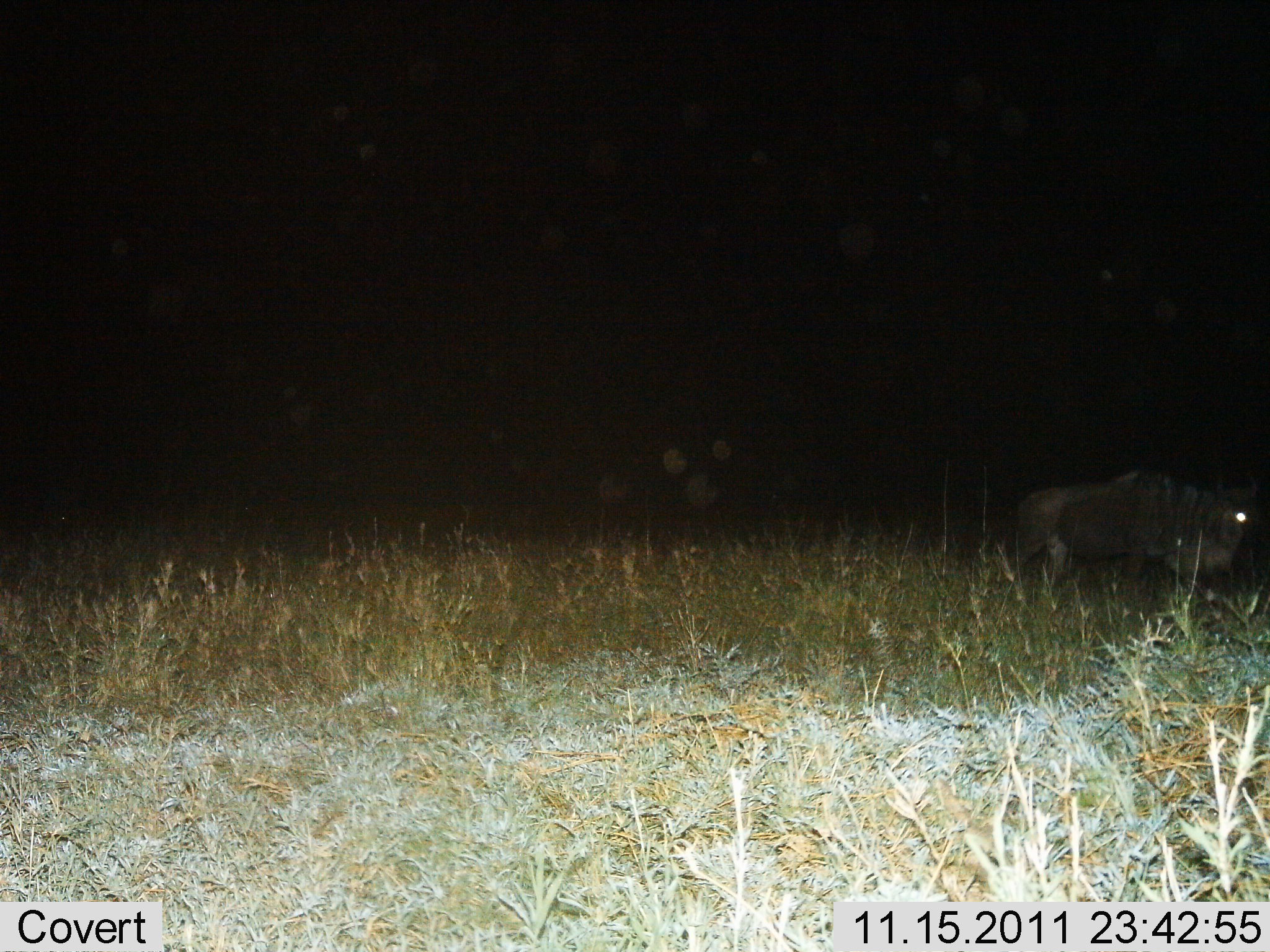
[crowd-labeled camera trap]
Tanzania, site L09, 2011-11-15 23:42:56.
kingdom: Animalia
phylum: Chordata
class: Mammalia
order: Artiodactyla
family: Bovidae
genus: Connochaetes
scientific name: Connochaetes taurinus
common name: blue wildebeest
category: wildebeest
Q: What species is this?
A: Wildebeest (blue wildebeest) (Connochaetes taurinus).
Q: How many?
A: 1.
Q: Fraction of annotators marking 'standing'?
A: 33%.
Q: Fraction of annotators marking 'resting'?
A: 0%.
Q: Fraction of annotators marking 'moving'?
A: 67%.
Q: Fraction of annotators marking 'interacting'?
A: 0%.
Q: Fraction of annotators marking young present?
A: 0%.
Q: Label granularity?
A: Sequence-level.